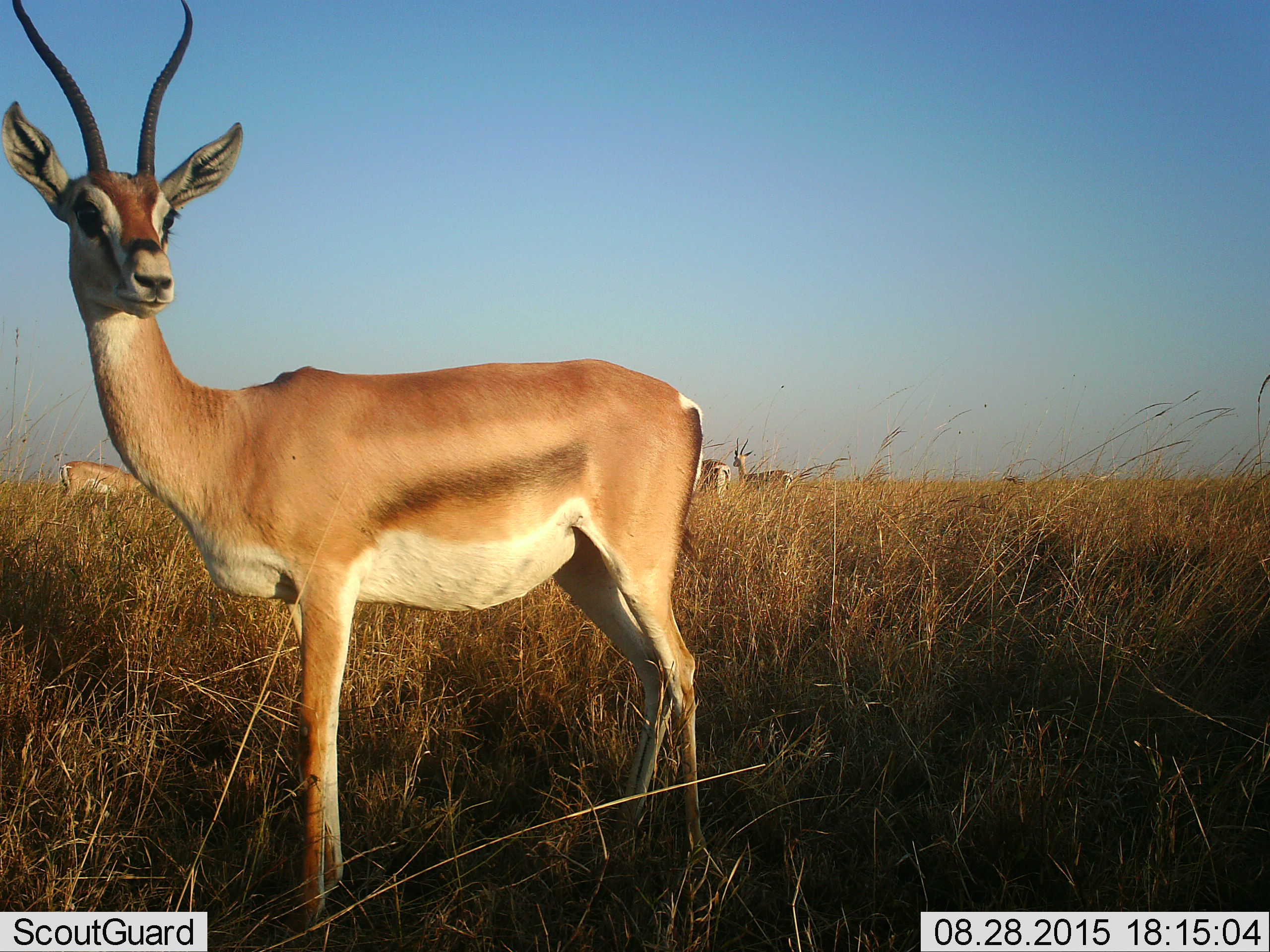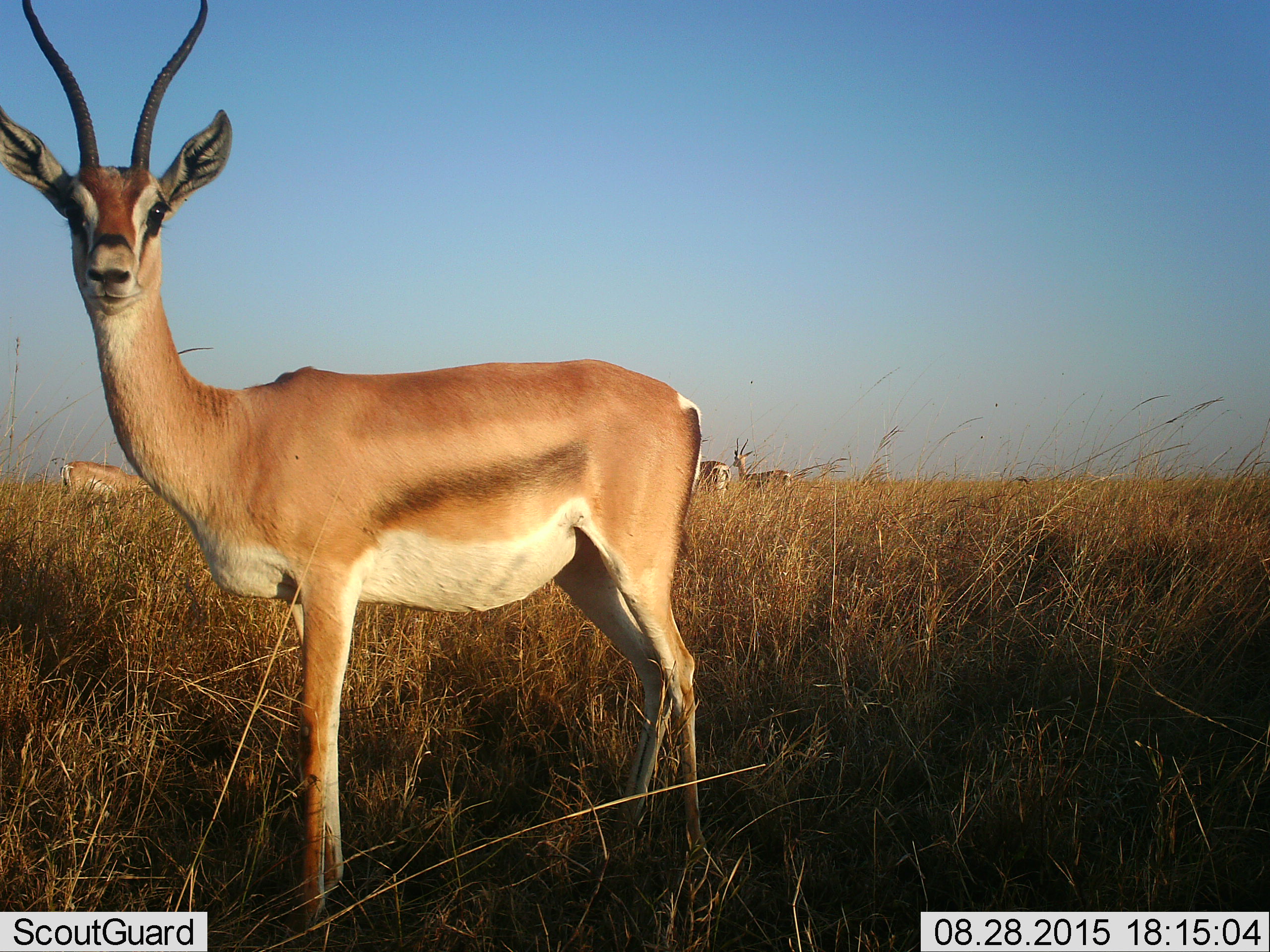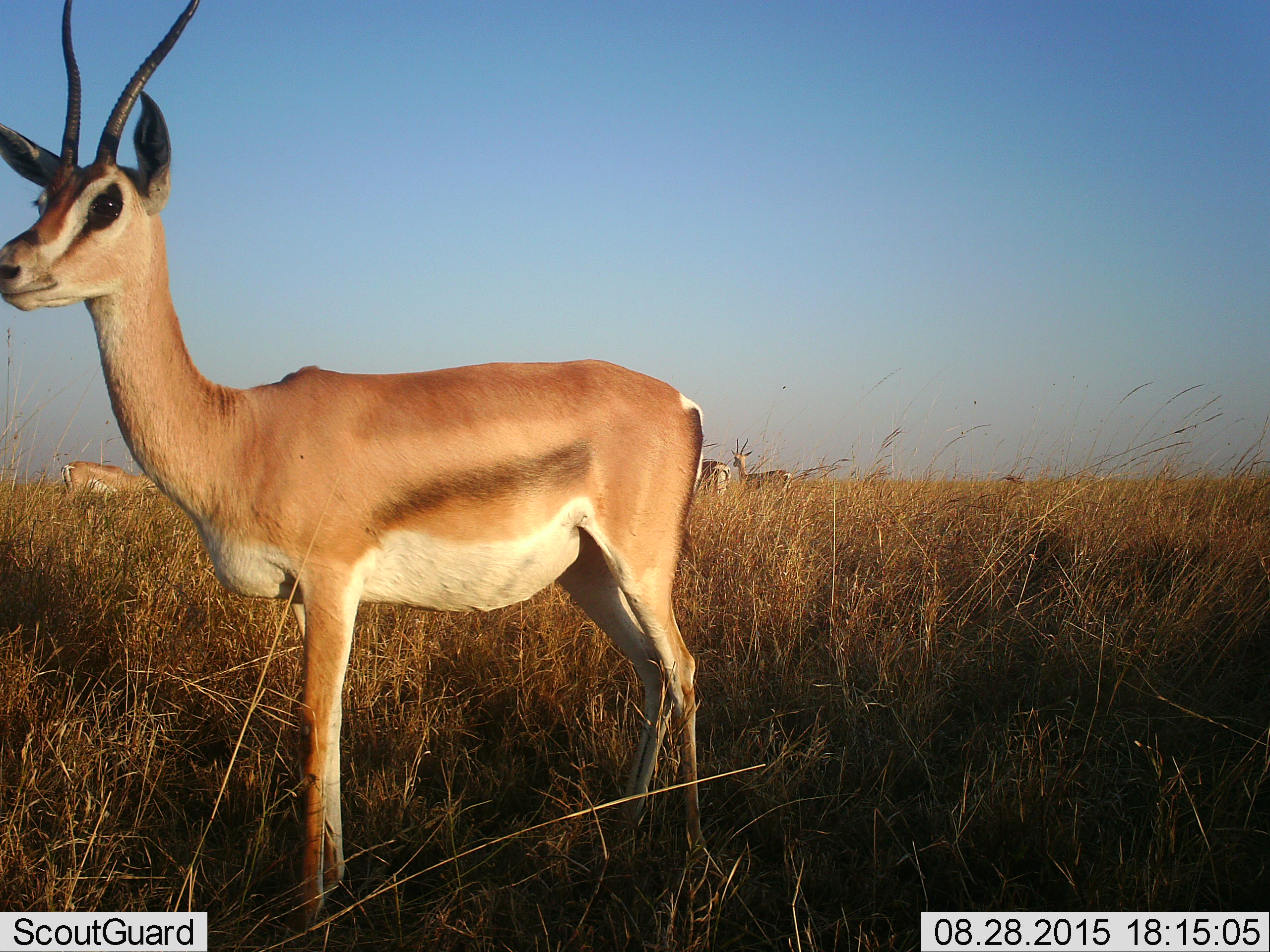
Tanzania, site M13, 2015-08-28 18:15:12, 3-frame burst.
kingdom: Animalia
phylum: Chordata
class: Mammalia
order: Artiodactyla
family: Bovidae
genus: Nanger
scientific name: Nanger granti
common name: grant's gazelle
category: gazellegrants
Gazellegrants (grant's gazelle) (Nanger granti), count 4. Behavior (volunteer vote fractions): standing 100%, resting 0%, moving 12%, interacting 0%. Young present (vote fraction): 0%. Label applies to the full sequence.